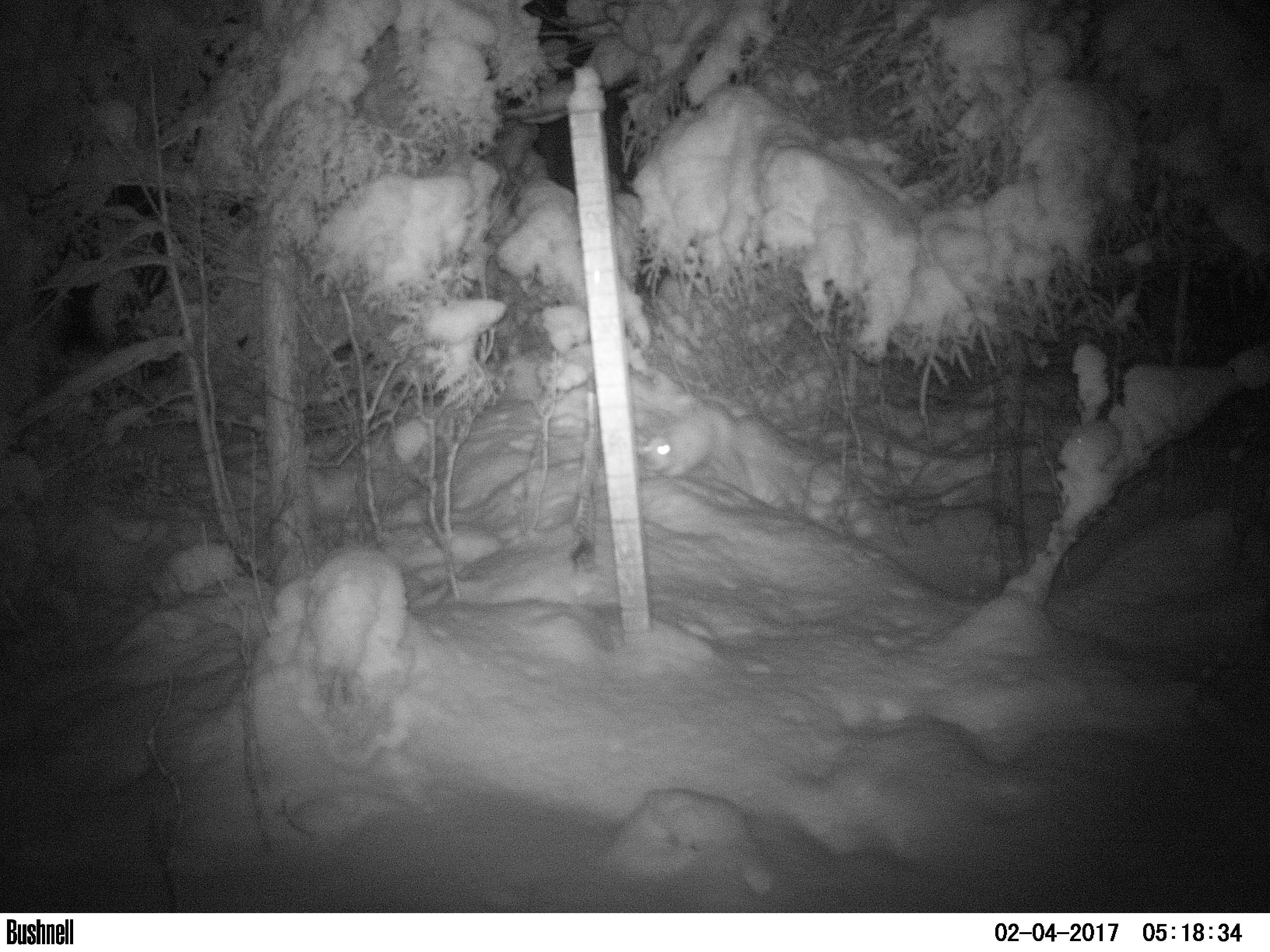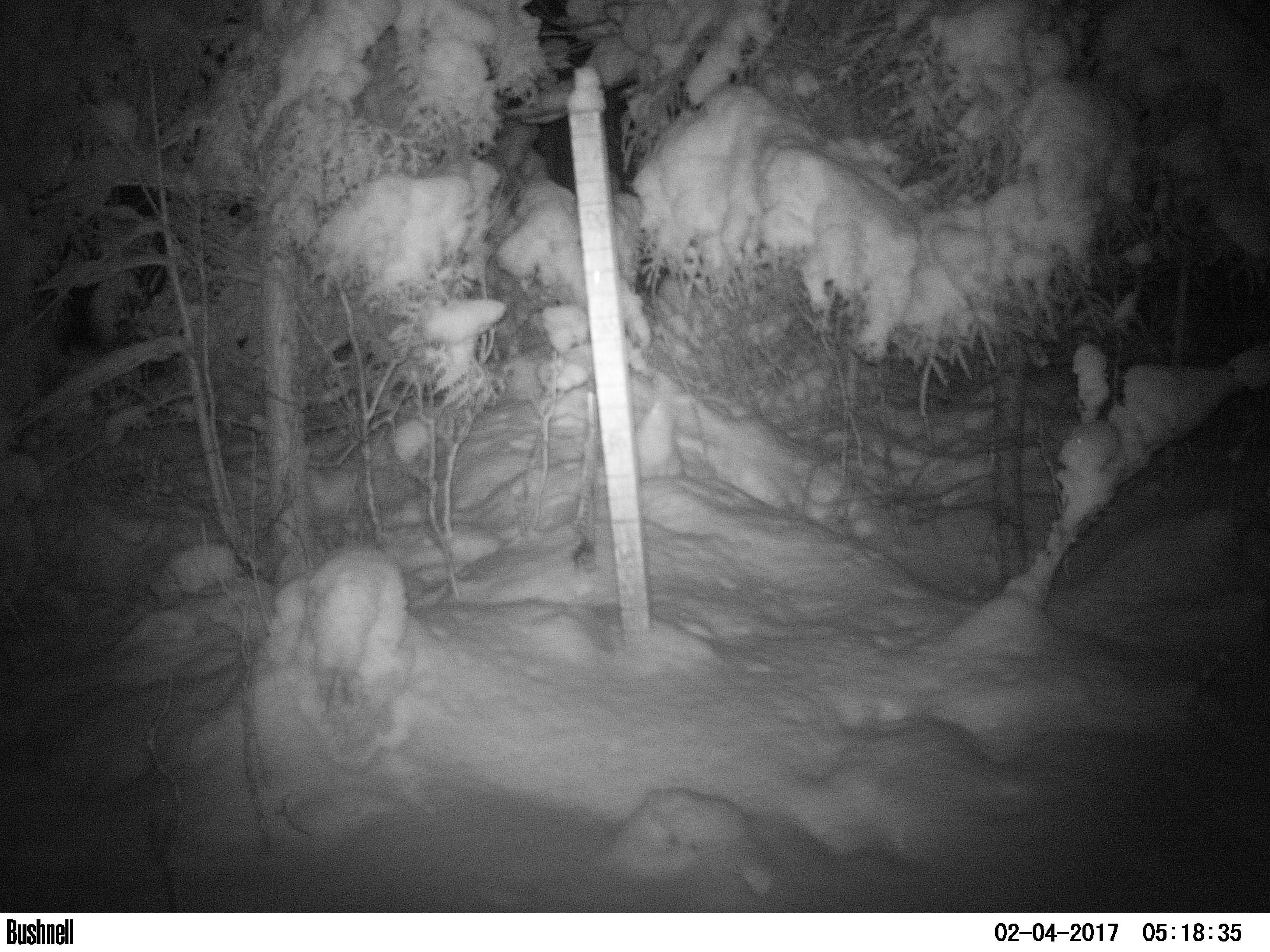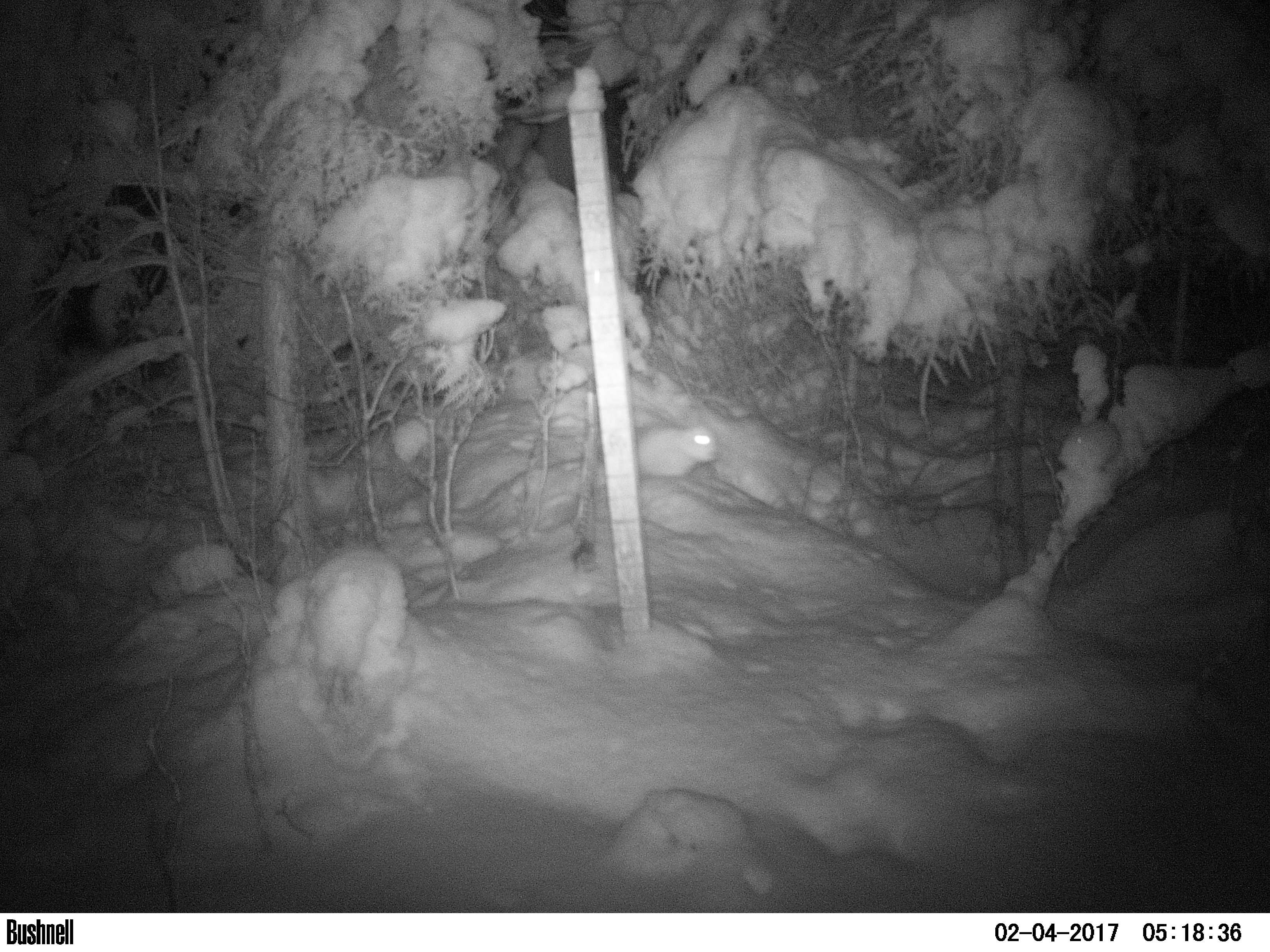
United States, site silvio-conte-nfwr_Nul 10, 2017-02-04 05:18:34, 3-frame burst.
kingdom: Animalia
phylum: Chordata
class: Mammalia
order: Lagomorpha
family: Leporidae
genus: Lepus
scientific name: Lepus americanus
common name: snowshoe hare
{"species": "snowshoe hare (Lepus americanus)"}